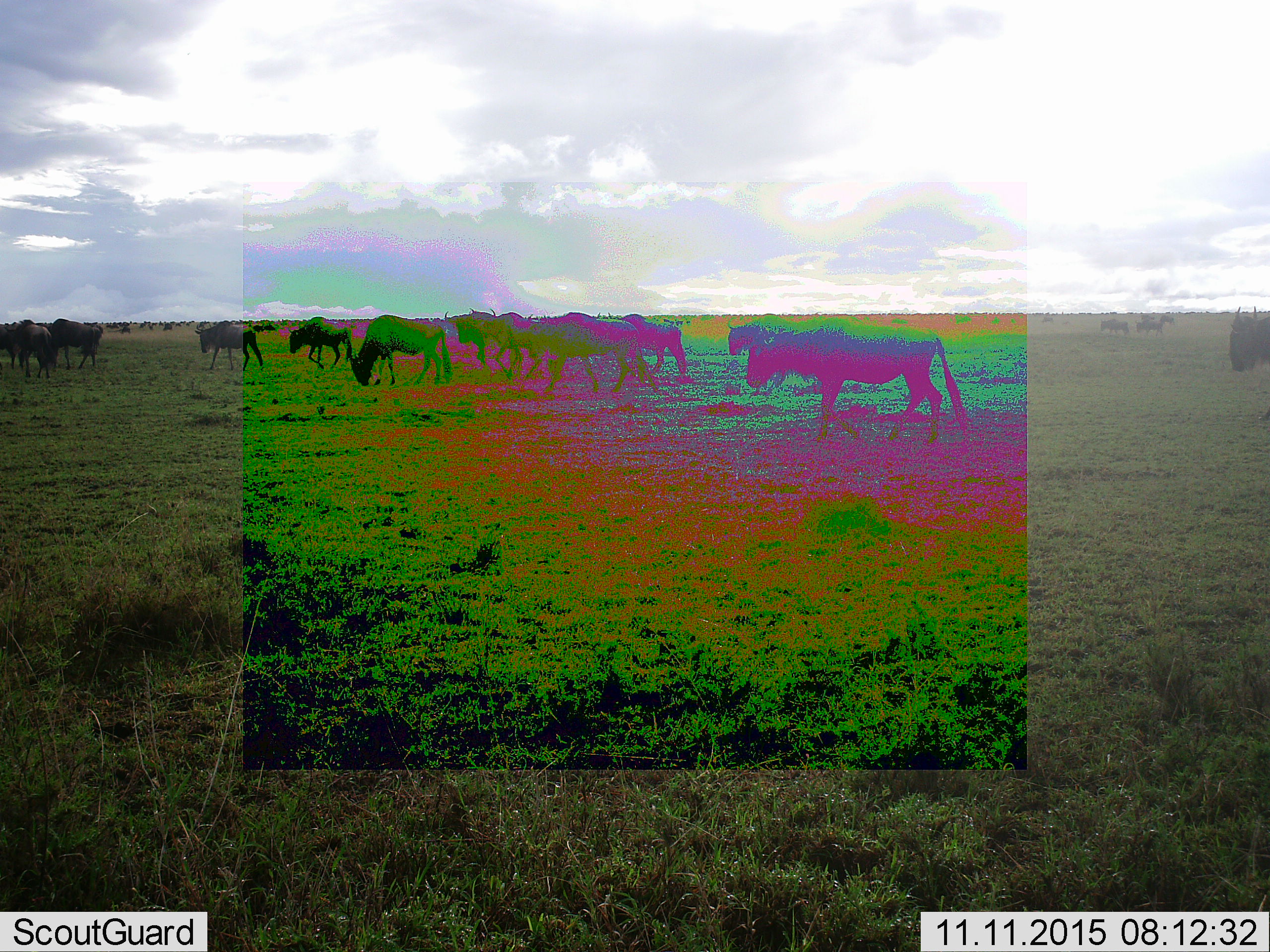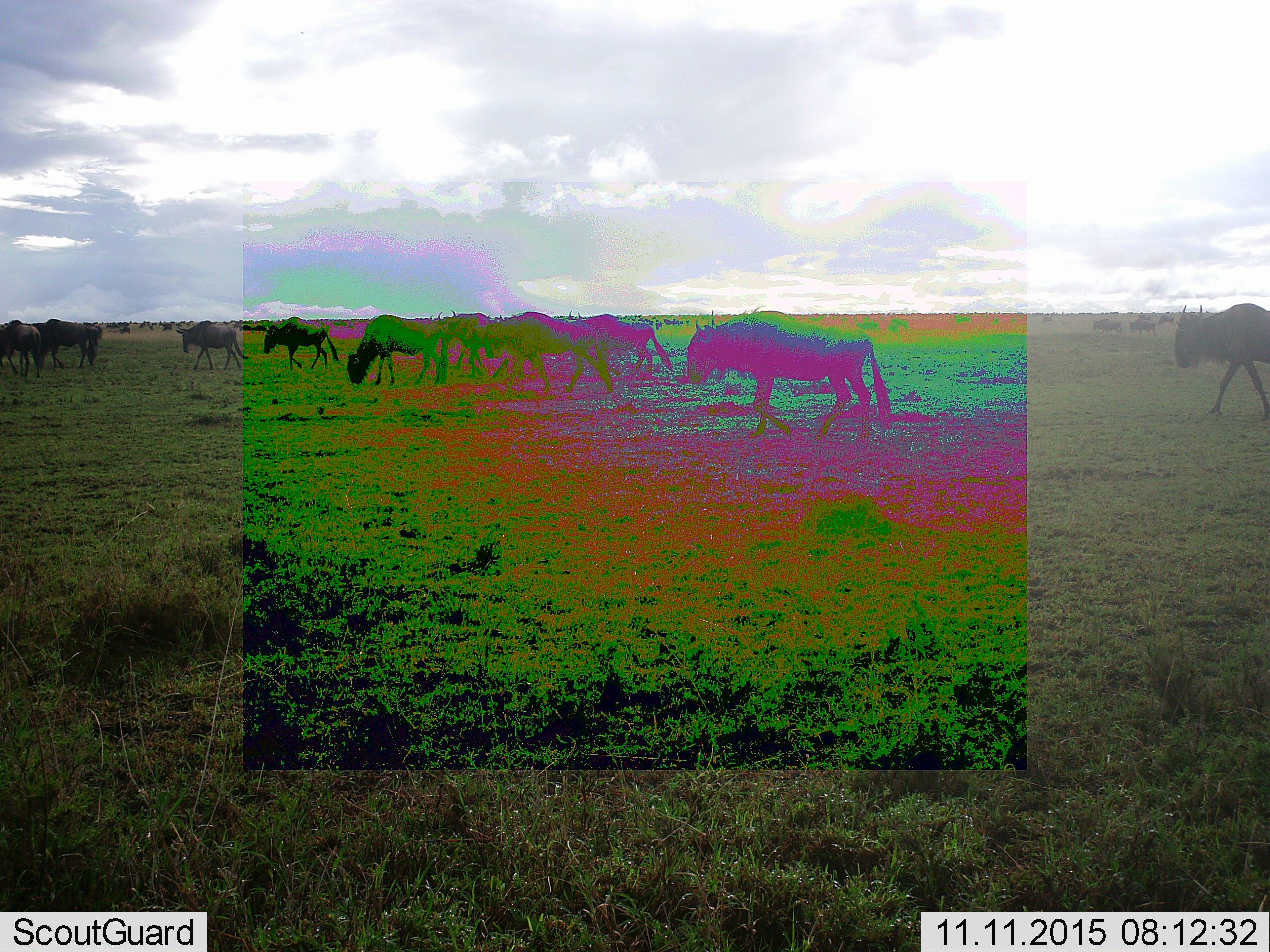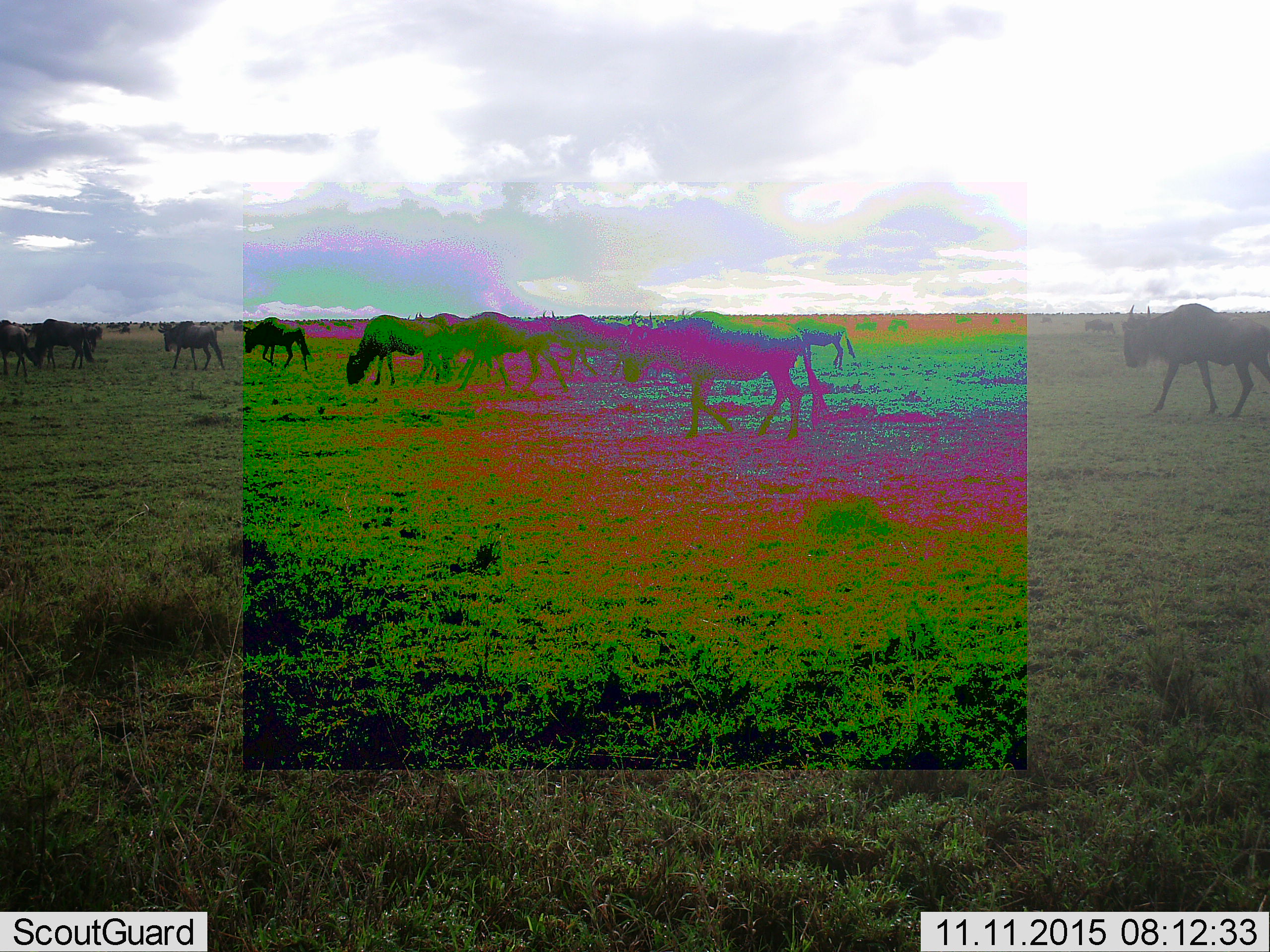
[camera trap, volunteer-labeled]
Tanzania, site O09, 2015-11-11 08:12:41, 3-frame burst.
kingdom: Animalia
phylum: Chordata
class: Mammalia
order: Artiodactyla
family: Bovidae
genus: Connochaetes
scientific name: Connochaetes taurinus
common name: blue wildebeest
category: wildebeest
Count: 11-50.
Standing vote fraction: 44%.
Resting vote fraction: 0%.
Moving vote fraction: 78%.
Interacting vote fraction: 0%.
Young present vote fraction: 0%.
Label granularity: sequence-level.